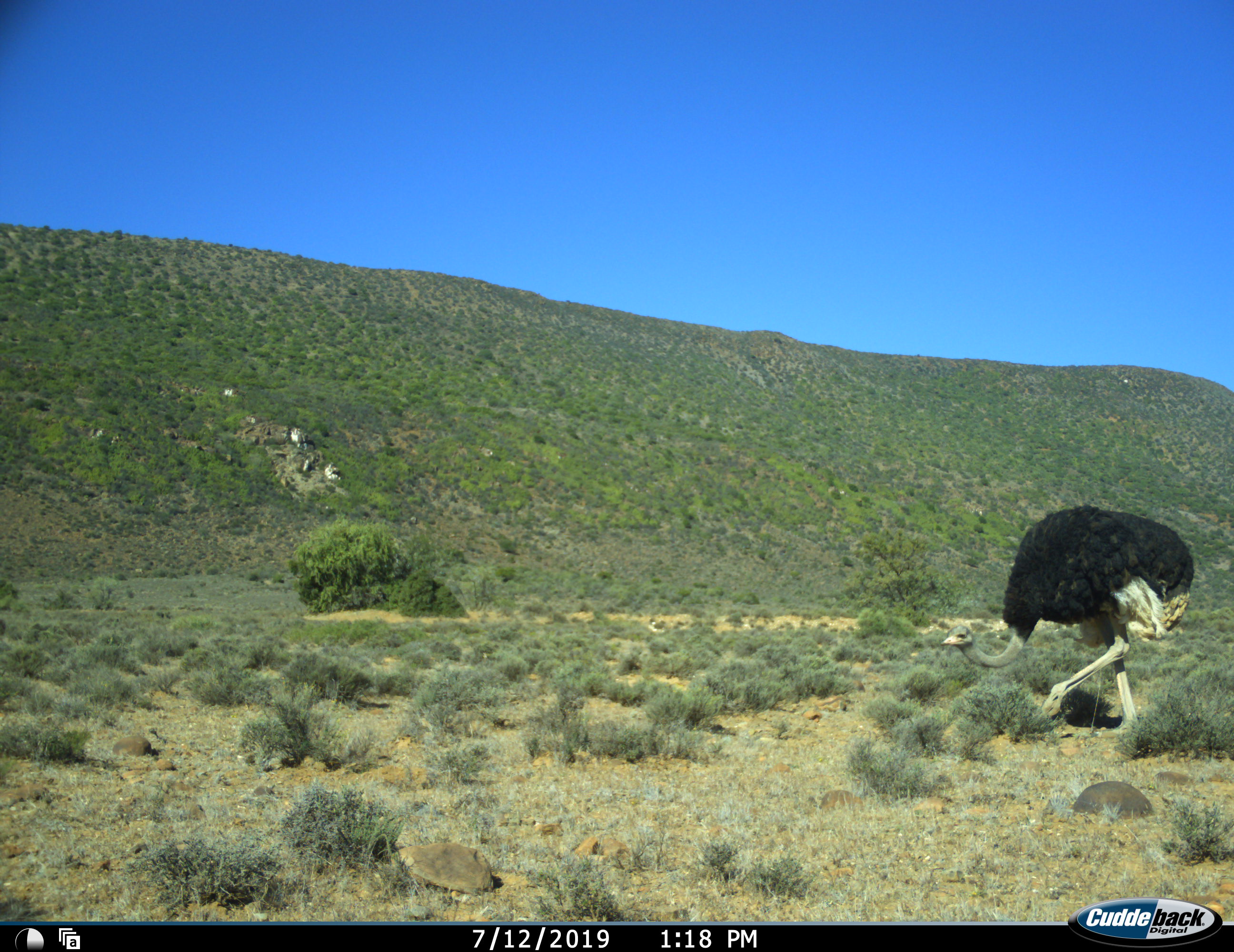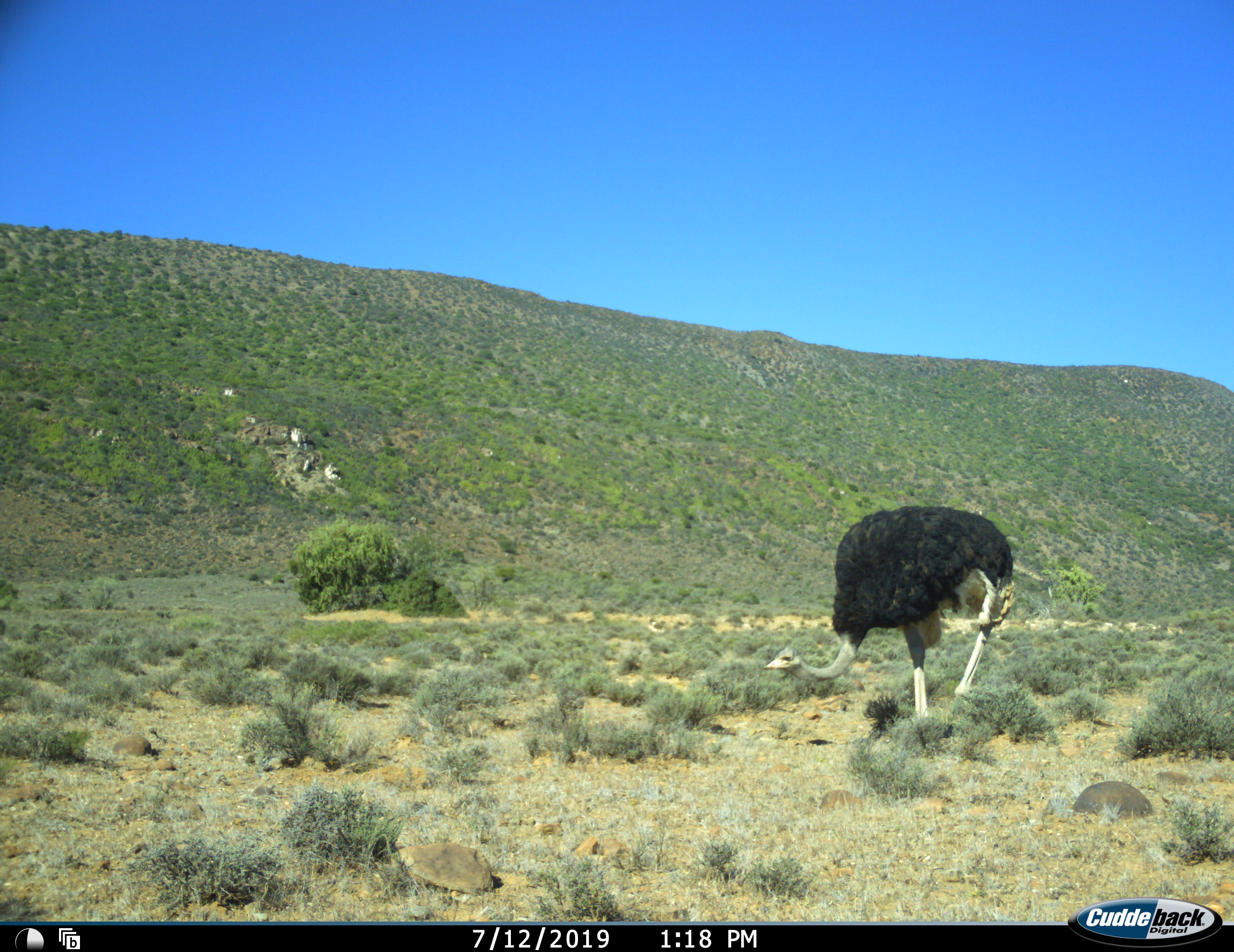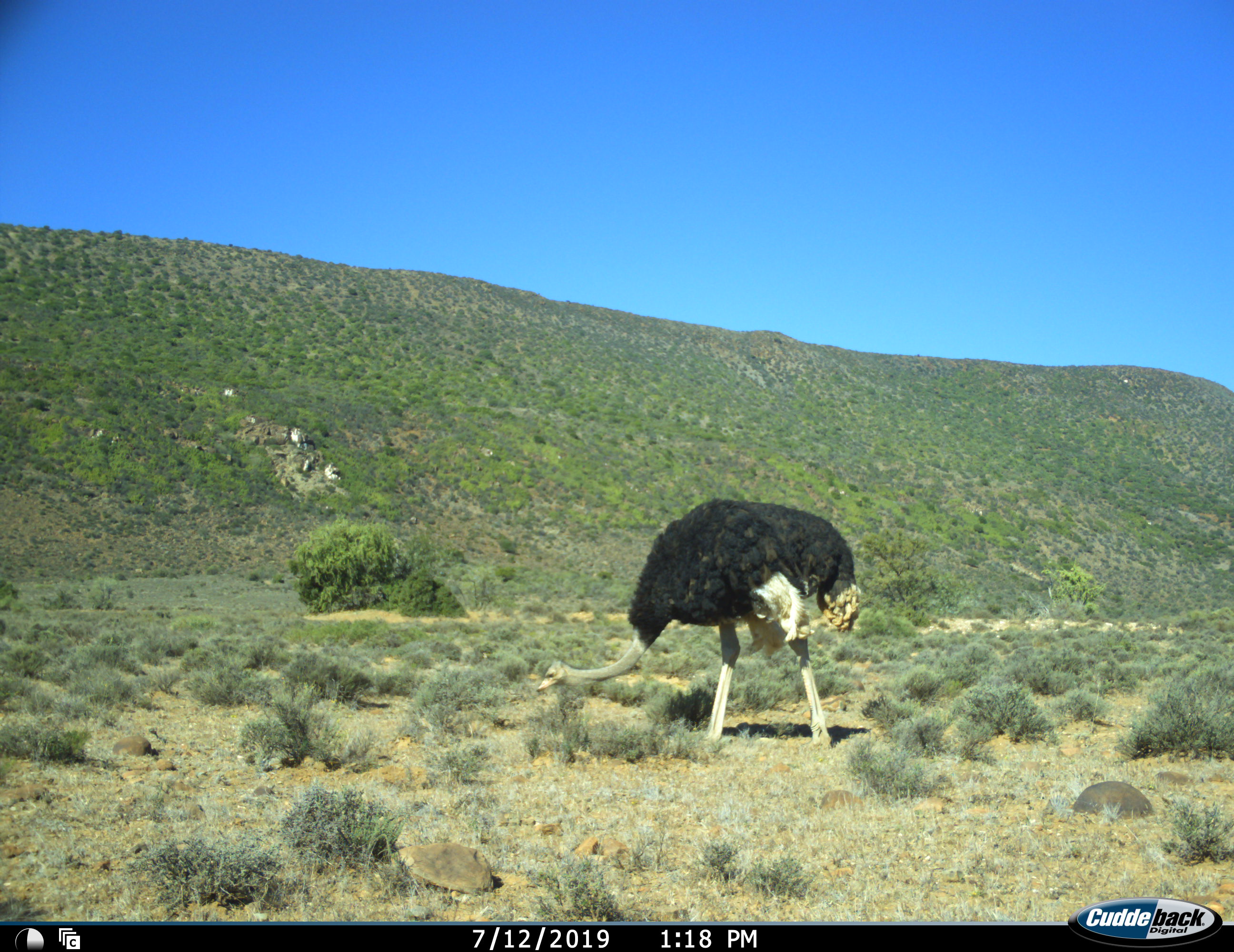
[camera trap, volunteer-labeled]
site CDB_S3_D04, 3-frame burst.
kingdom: Animalia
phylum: Chordata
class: Aves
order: Struthioniformes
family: Struthionidae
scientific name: Struthionidae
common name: ostrich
Ostrich (Struthionidae), count 1. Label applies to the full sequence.